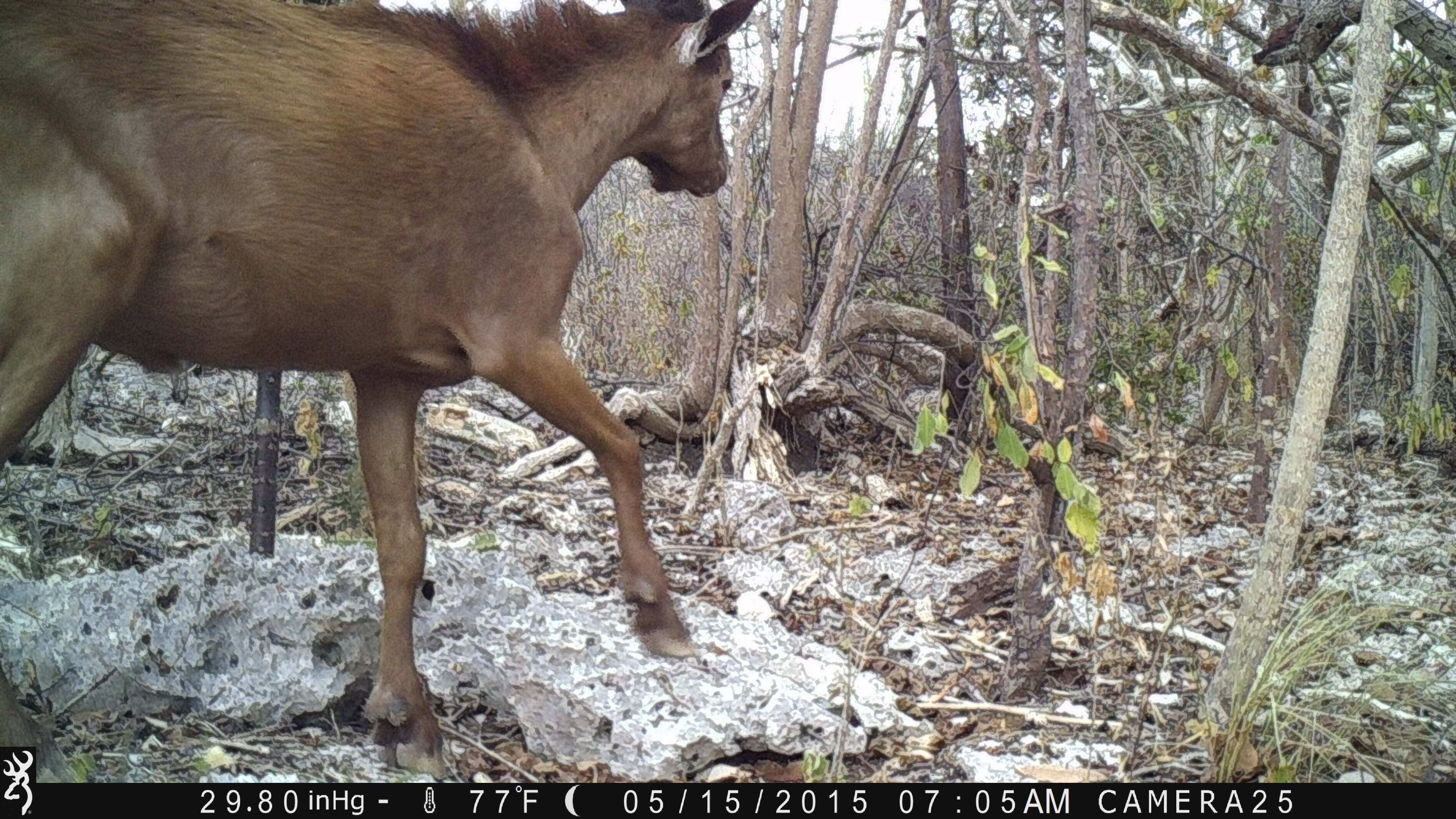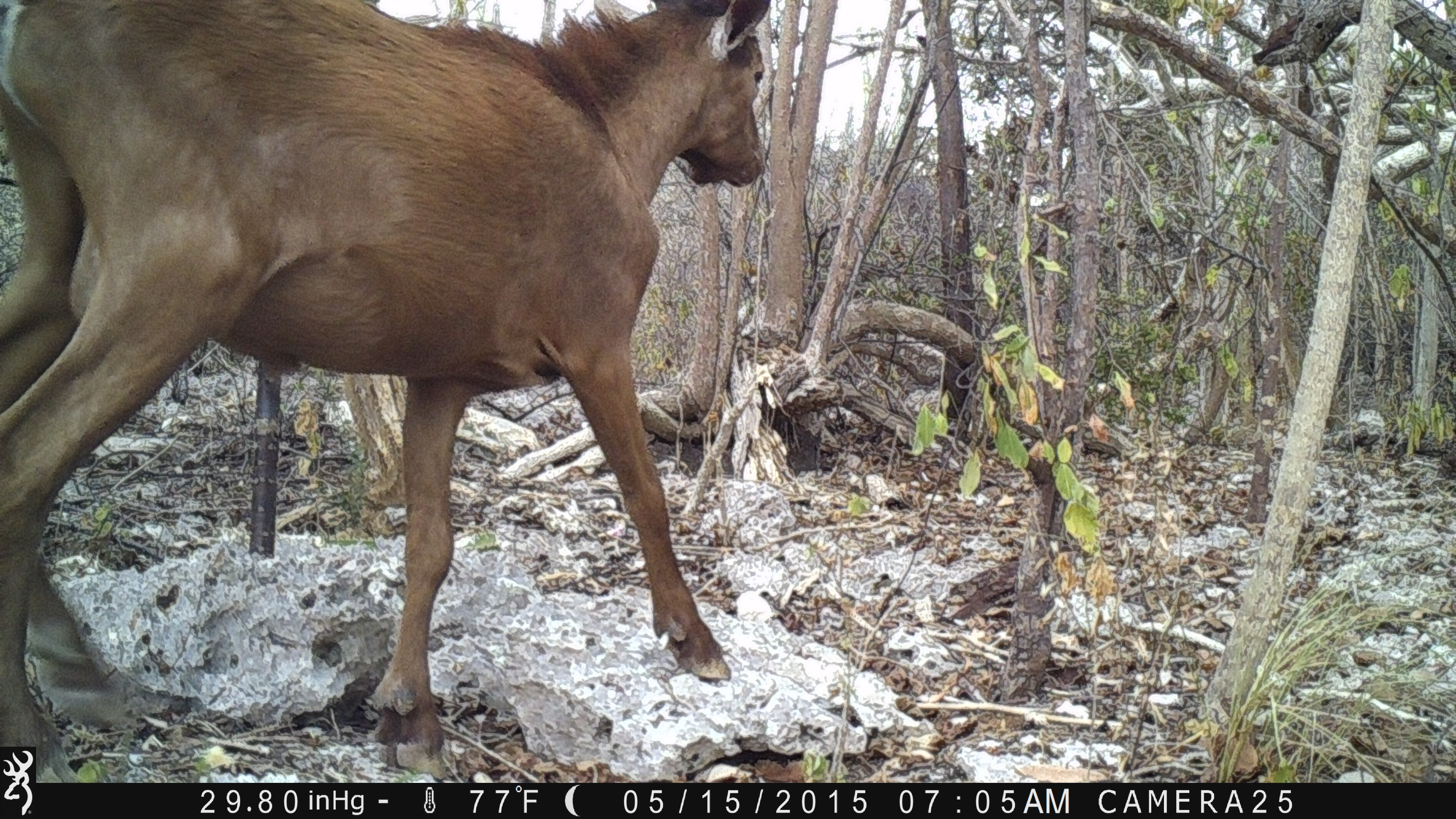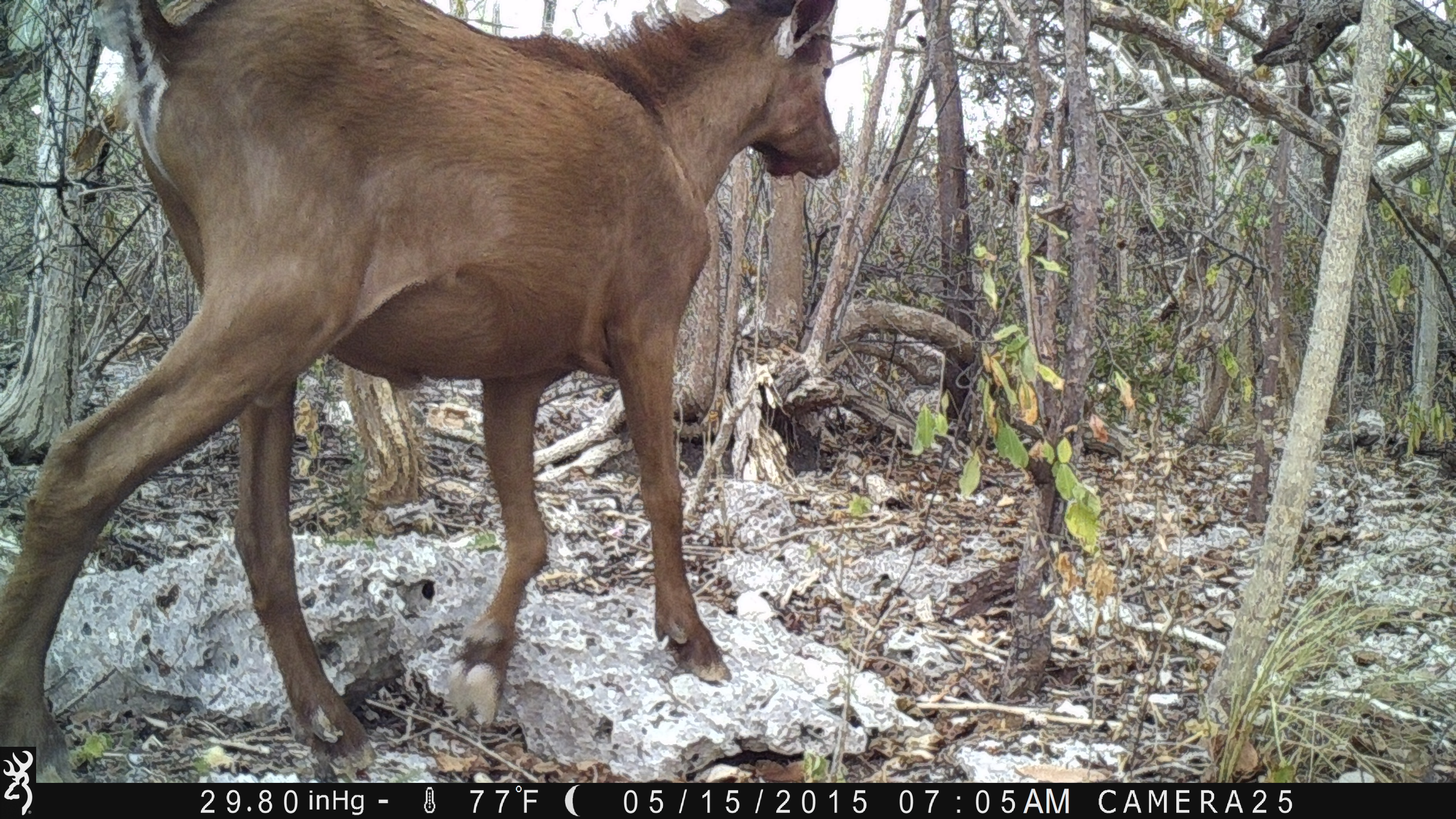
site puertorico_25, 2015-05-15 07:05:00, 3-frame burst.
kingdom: Animalia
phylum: Chordata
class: Mammalia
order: Artiodactyla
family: Bovidae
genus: Capra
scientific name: Capra hircus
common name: goat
Goat (Capra hircus).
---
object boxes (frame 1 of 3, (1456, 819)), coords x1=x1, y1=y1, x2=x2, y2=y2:
goat: x1=2, y1=0, x2=753, y2=780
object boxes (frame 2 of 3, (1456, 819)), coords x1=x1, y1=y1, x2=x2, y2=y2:
goat: x1=0, y1=0, x2=774, y2=743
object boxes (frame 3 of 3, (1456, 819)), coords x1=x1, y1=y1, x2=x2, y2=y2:
goat: x1=4, y1=0, x2=844, y2=778